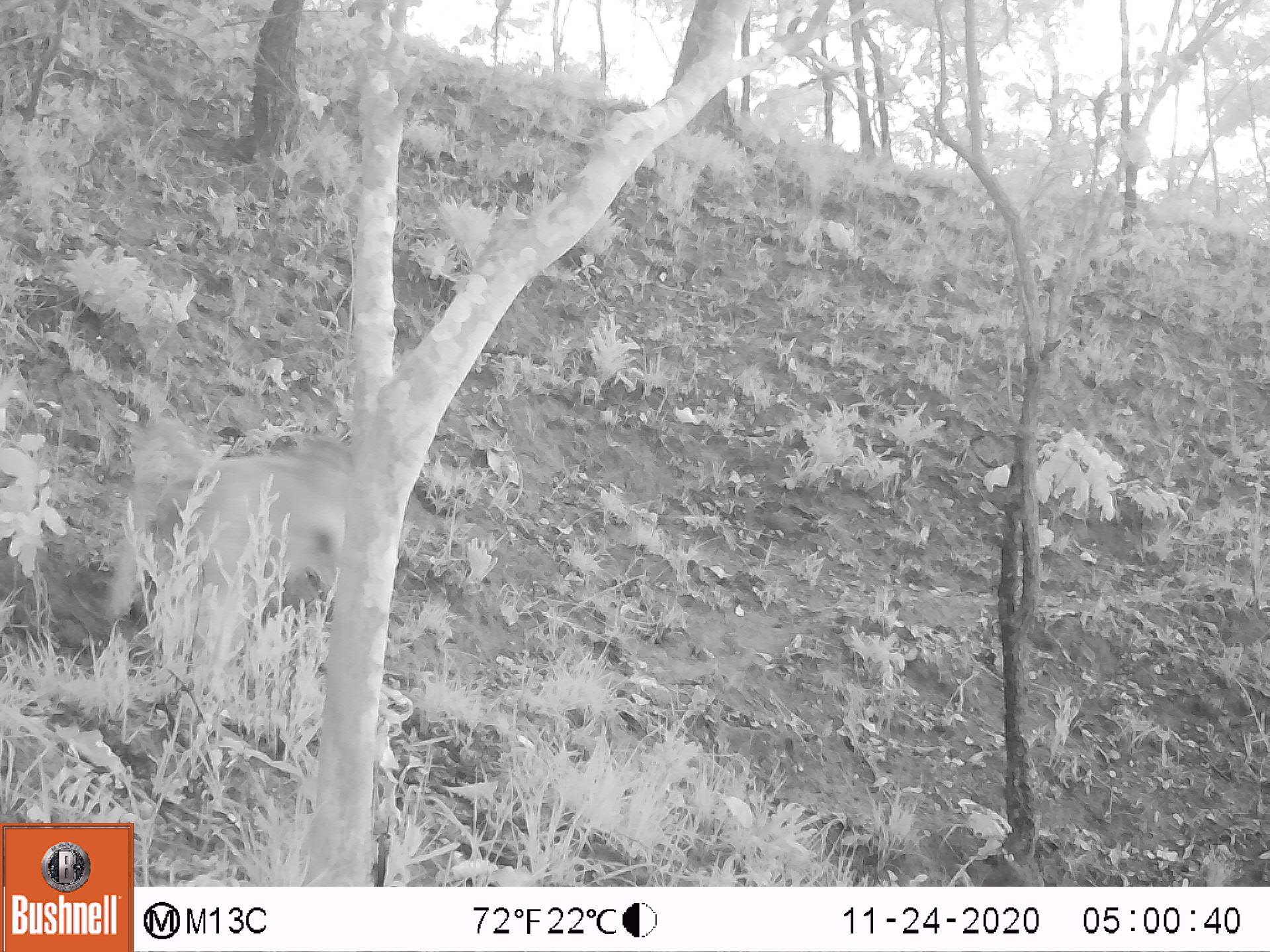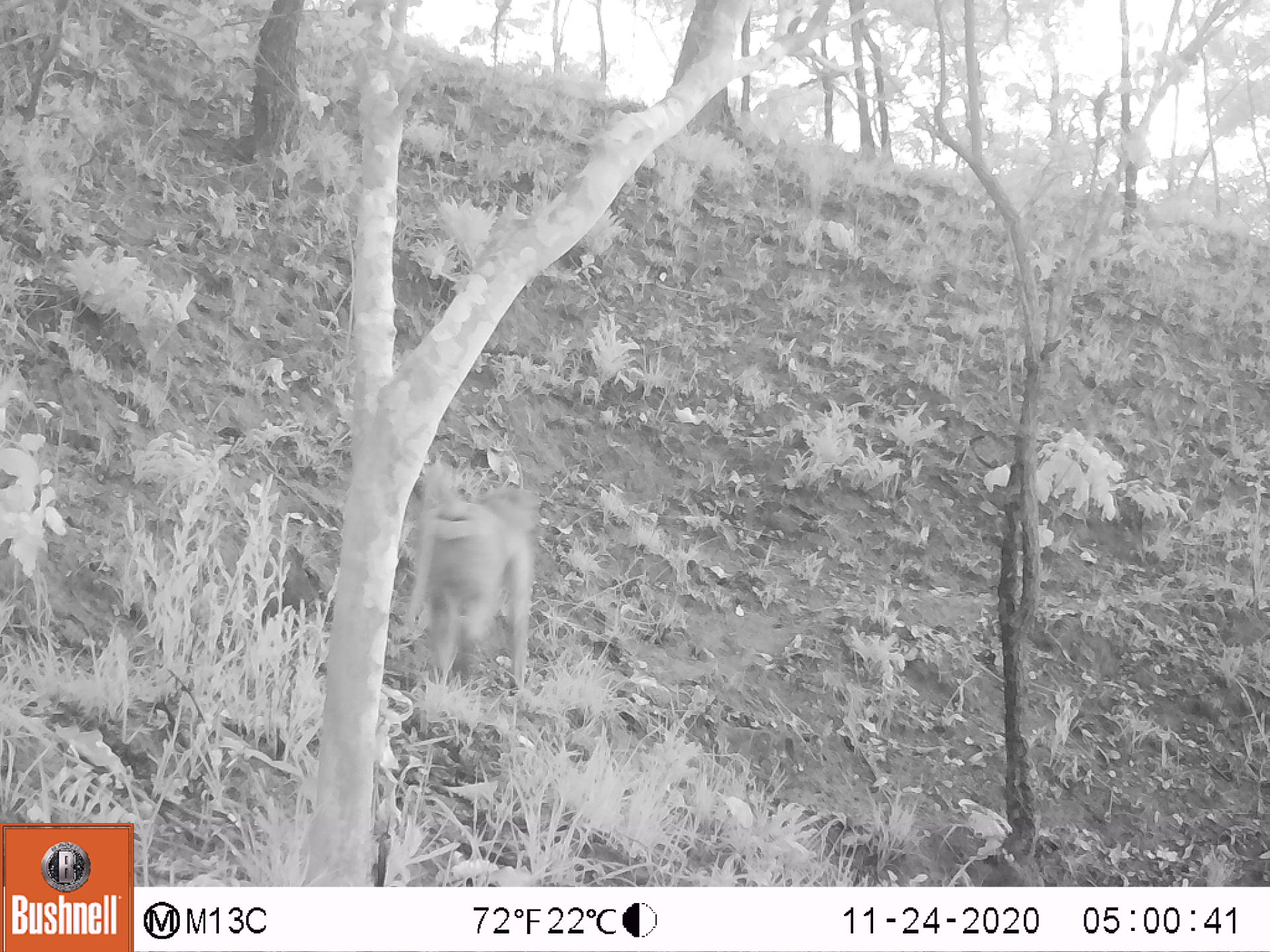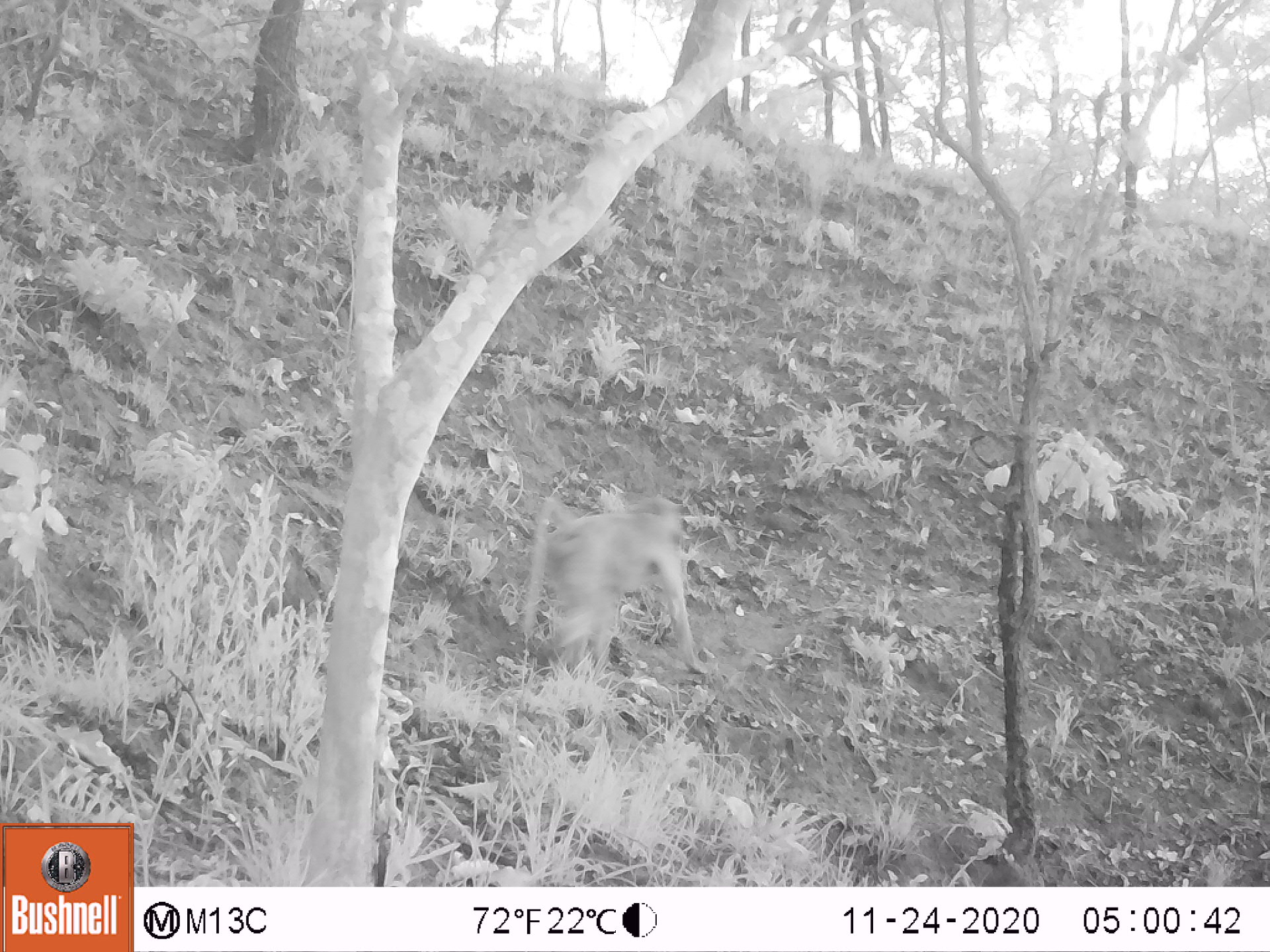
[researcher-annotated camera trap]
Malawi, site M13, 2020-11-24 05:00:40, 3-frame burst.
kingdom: Animalia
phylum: Chordata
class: Mammalia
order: Primates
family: Cercopithecidae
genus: Papio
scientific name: Papio cynocephalus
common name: yellow baboon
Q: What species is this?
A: Yellow baboon (Papio cynocephalus).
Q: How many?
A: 1.